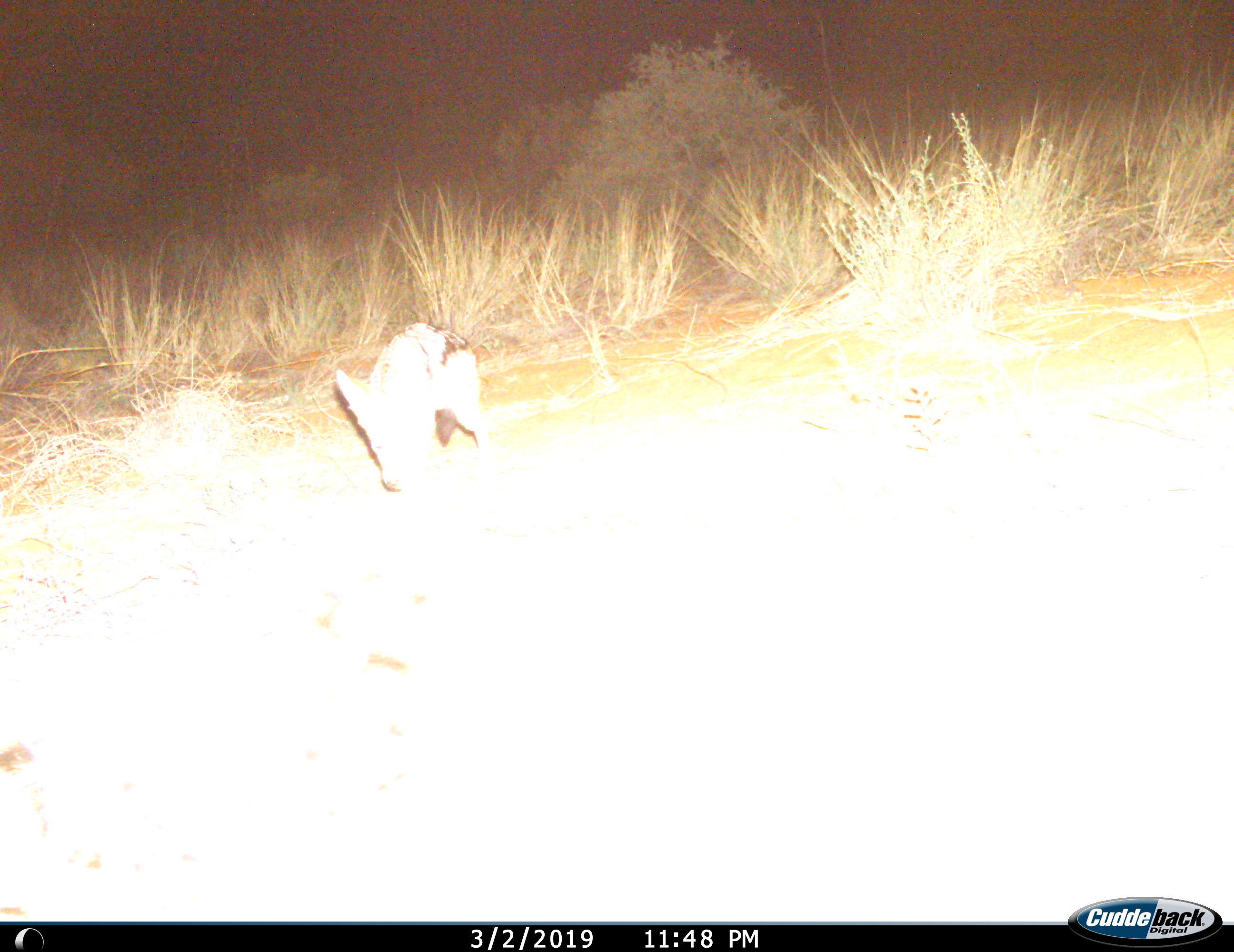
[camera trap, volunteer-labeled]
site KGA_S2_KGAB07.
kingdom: Animalia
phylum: Chordata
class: Mammalia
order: Carnivora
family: Canidae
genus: Lupulella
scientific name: Lupulella mesomelas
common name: black-backed jackal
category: jackalblackbacked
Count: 1.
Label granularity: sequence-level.